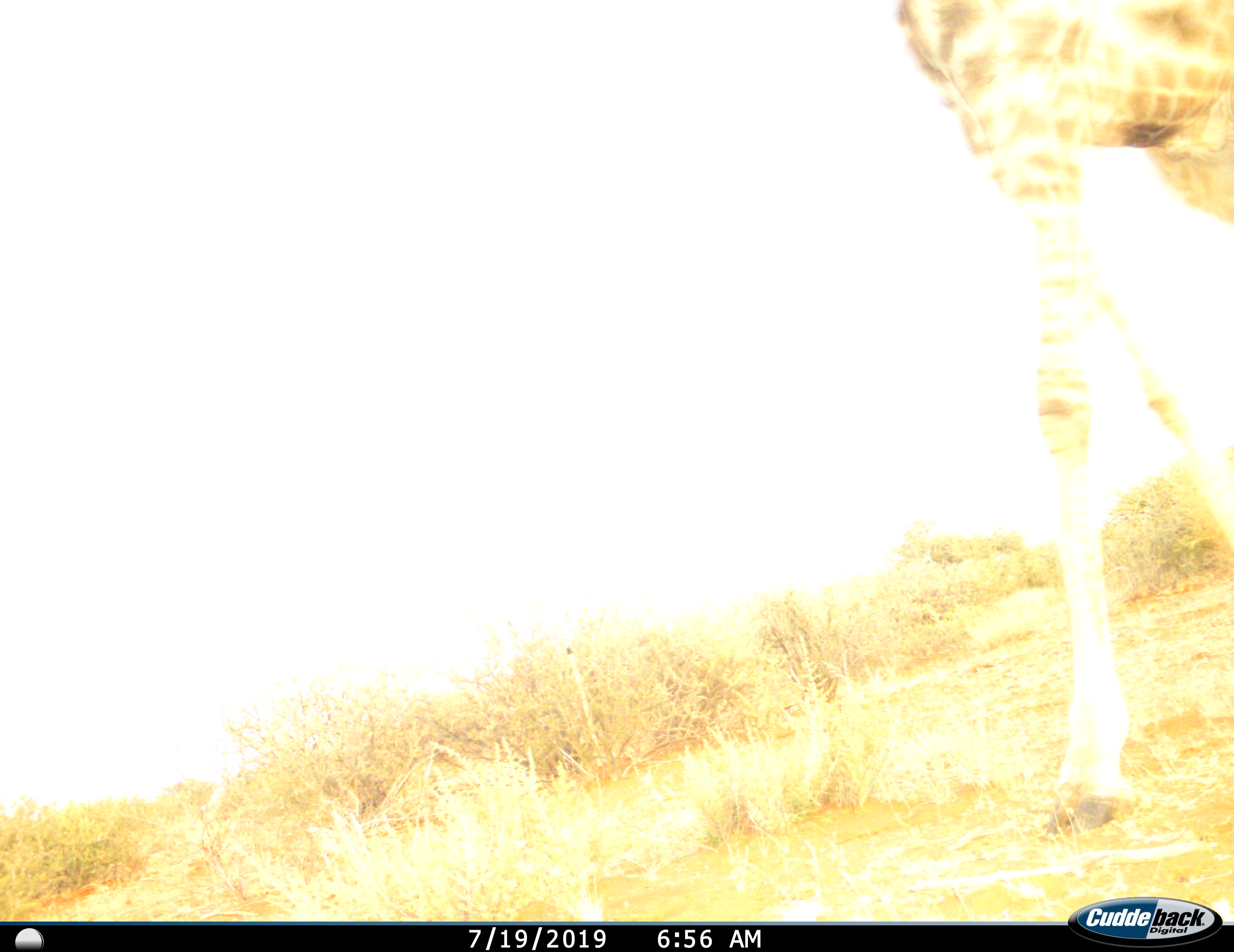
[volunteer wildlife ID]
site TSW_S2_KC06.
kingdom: Animalia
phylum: Chordata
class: Mammalia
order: Artiodactyla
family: Giraffidae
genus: Giraffa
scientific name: Giraffa camelopardalis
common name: giraffe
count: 1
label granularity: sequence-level